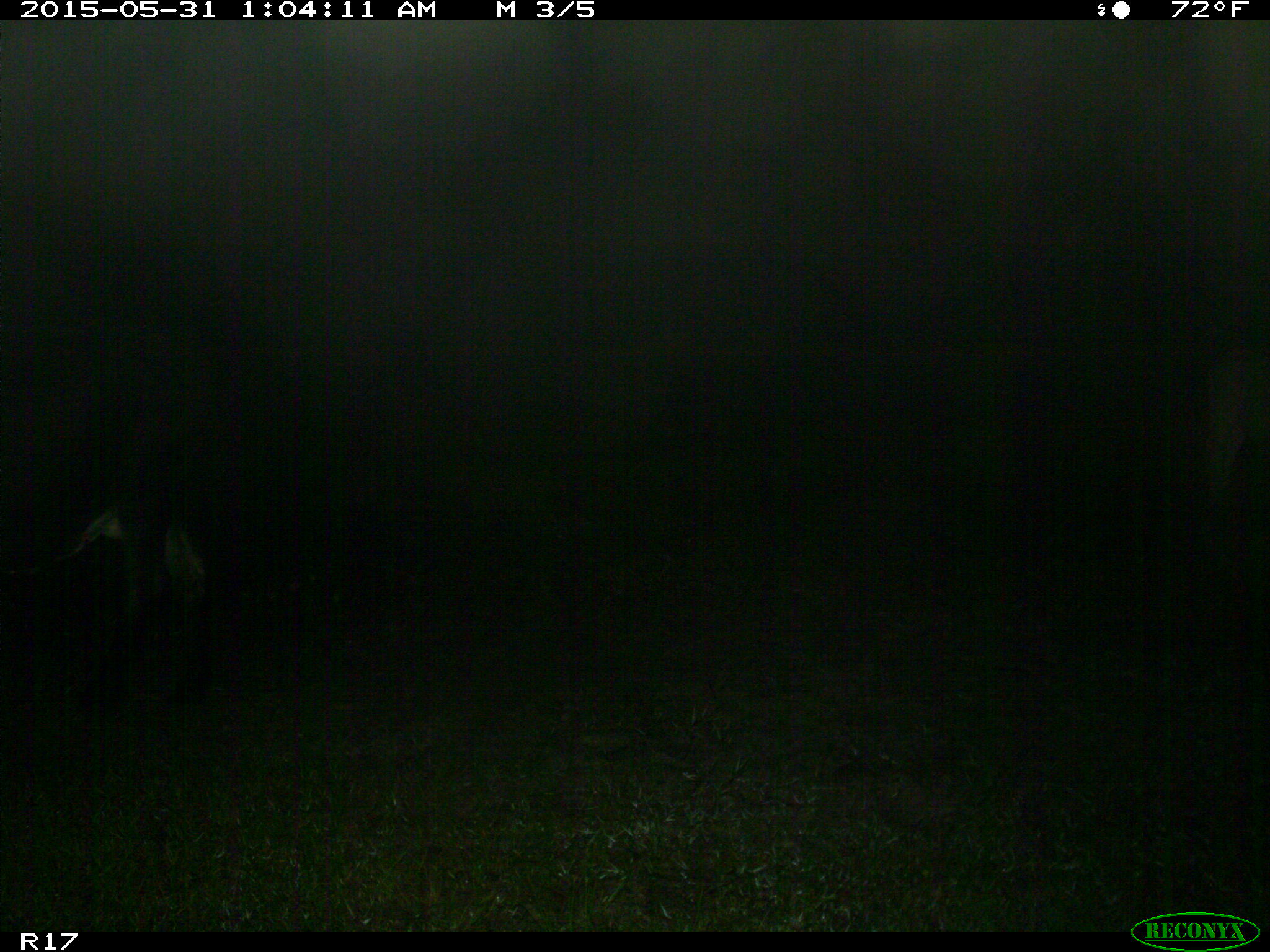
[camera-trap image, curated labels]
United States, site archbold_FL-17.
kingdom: Animalia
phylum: Chordata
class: Mammalia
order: Artiodactyla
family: Bovidae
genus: Bos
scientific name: Bos taurus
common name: domestic cow